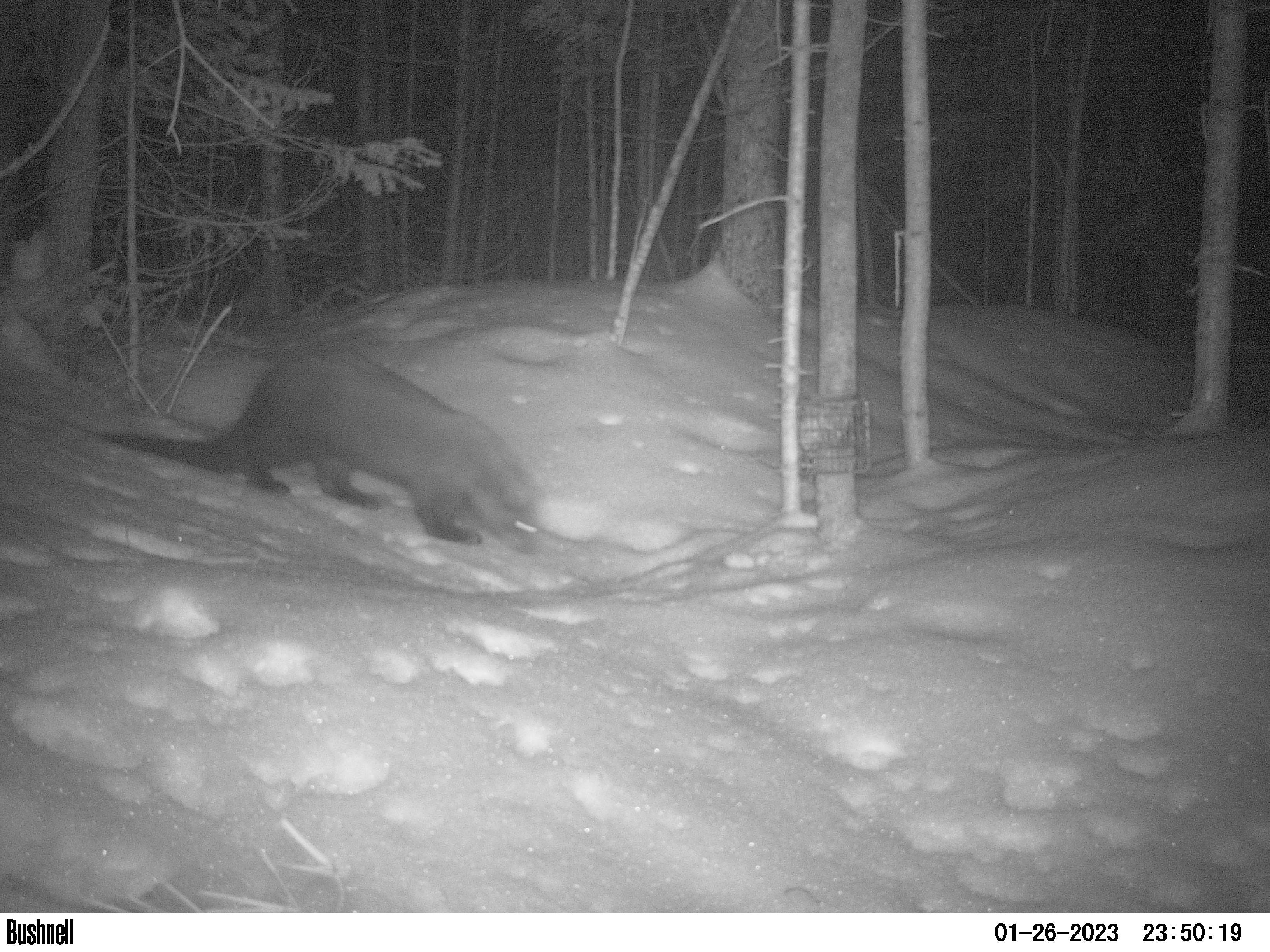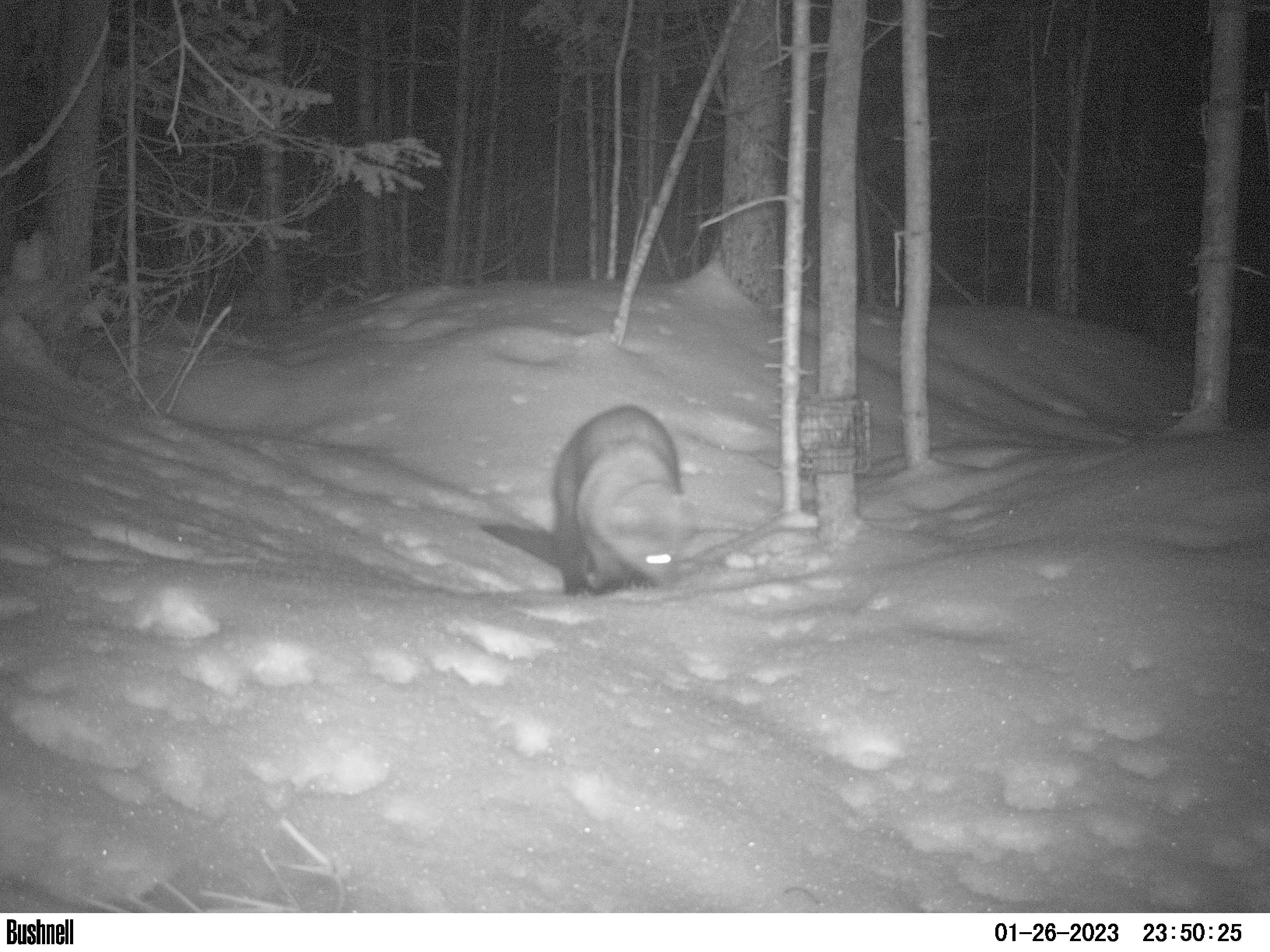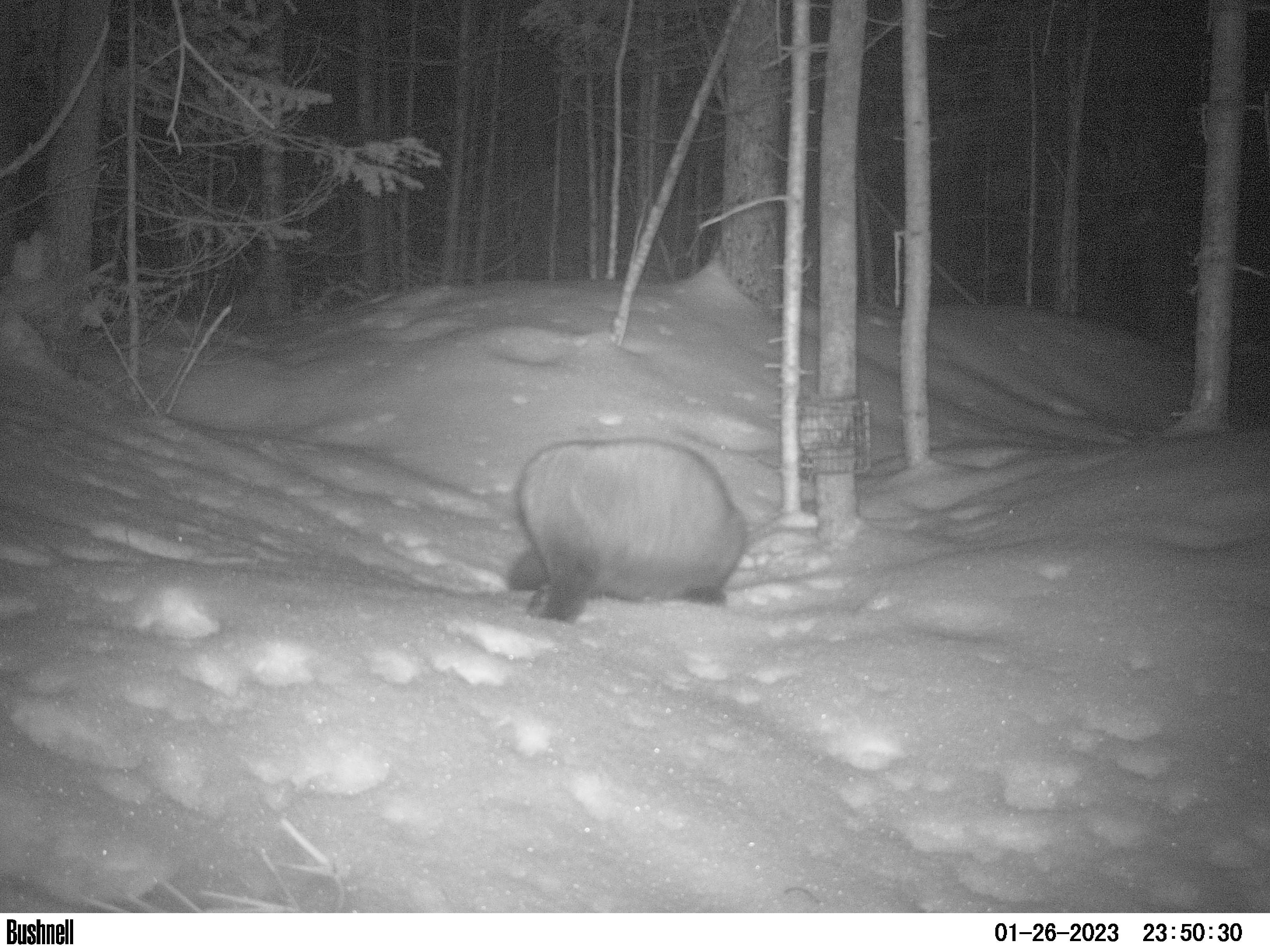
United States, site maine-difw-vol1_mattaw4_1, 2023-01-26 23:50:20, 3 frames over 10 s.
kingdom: Animalia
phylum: Chordata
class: Mammalia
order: Carnivora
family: Mustelidae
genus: Pekania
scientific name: Pekania pennanti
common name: fisher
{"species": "fisher (Pekania pennanti)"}